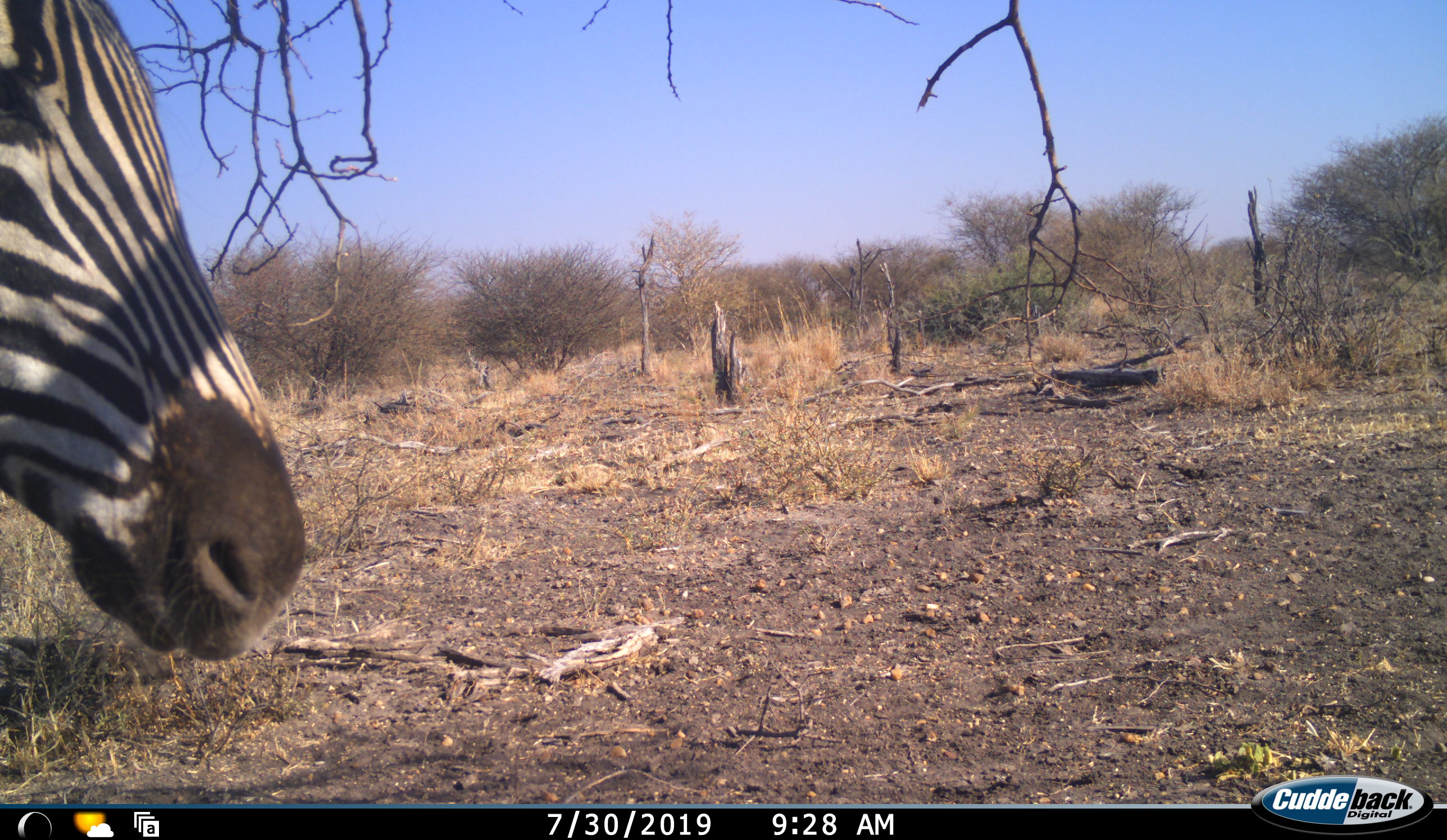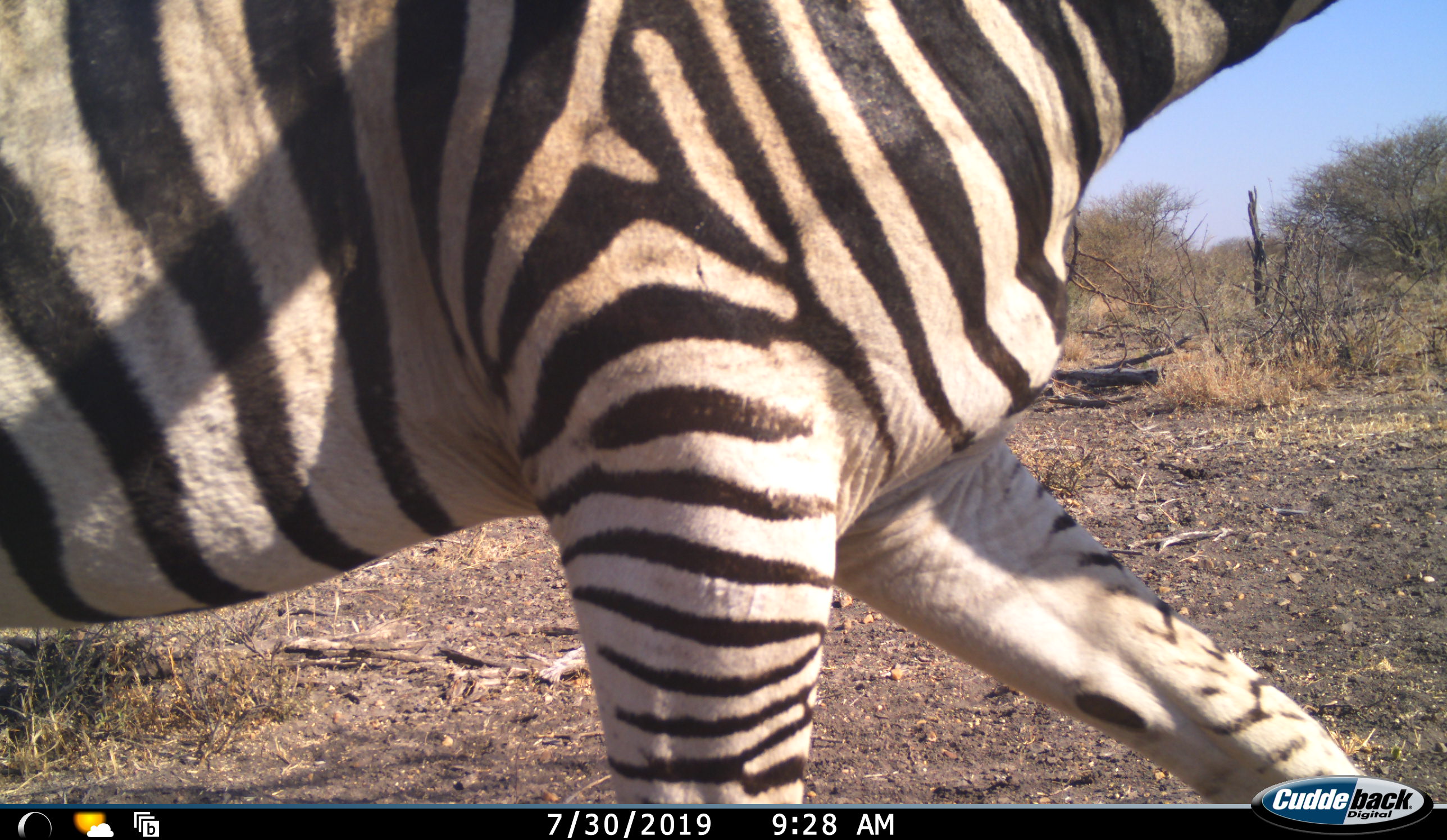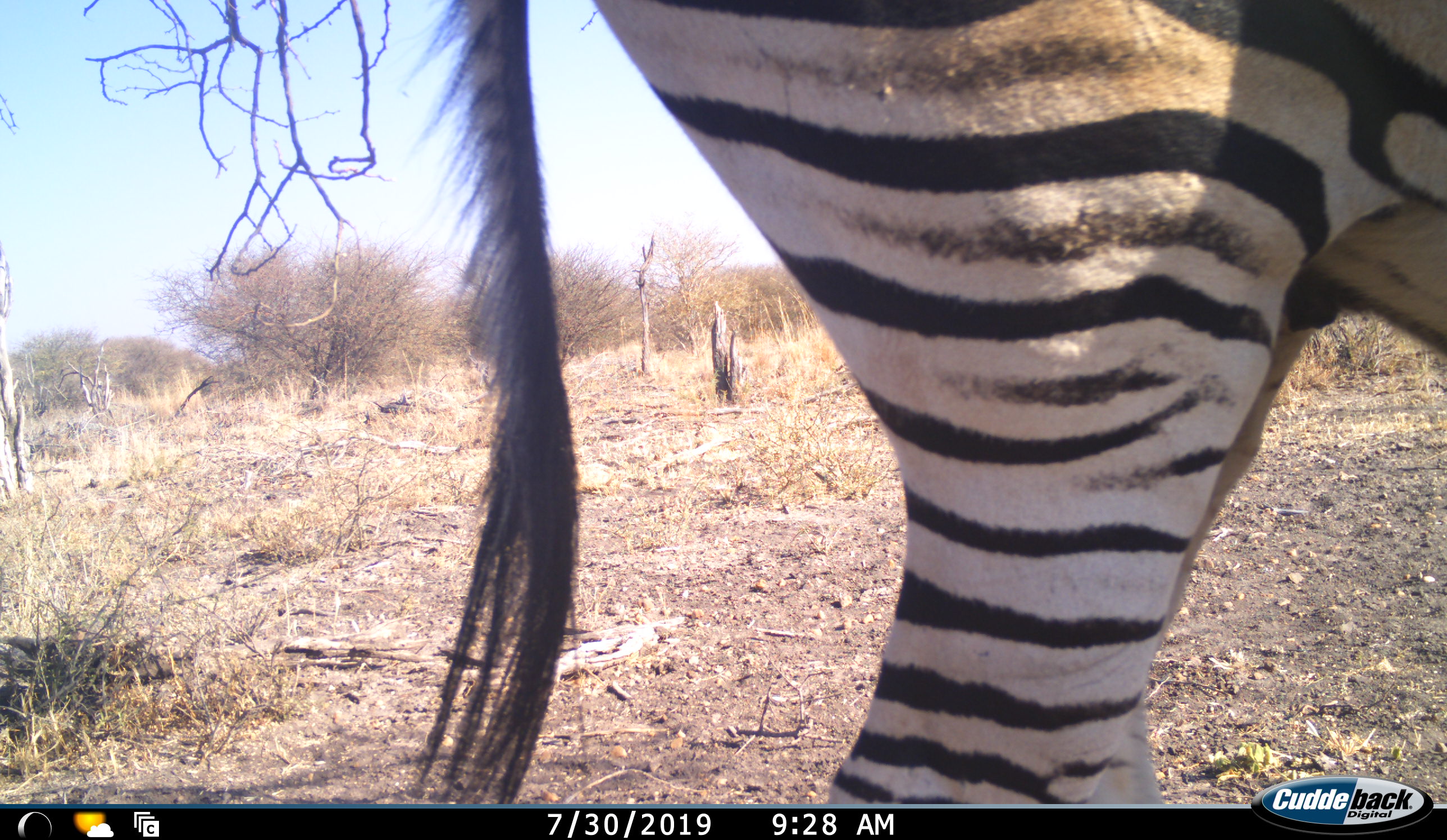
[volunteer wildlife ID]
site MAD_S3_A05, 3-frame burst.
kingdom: Animalia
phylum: Chordata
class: Mammalia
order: Perissodactyla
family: Equidae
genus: Equus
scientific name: Equus quagga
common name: plains zebra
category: zebraplains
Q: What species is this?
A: Zebraplains (plains zebra) (Equus quagga).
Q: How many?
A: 1.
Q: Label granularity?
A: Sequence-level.